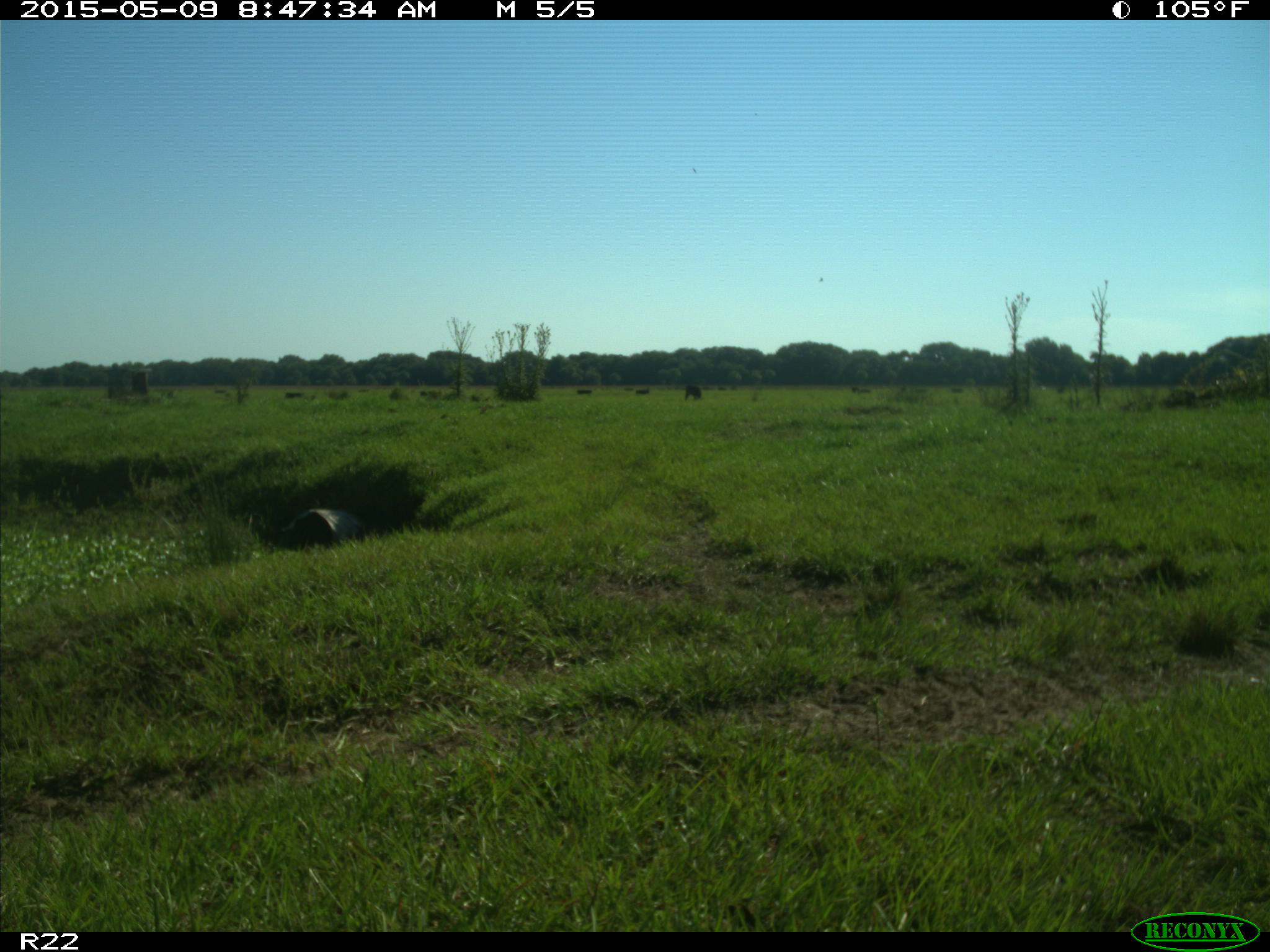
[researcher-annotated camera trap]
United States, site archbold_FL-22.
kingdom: Animalia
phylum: Chordata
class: Mammalia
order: Artiodactyla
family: Bovidae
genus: Bos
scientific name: Bos taurus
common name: domestic cow